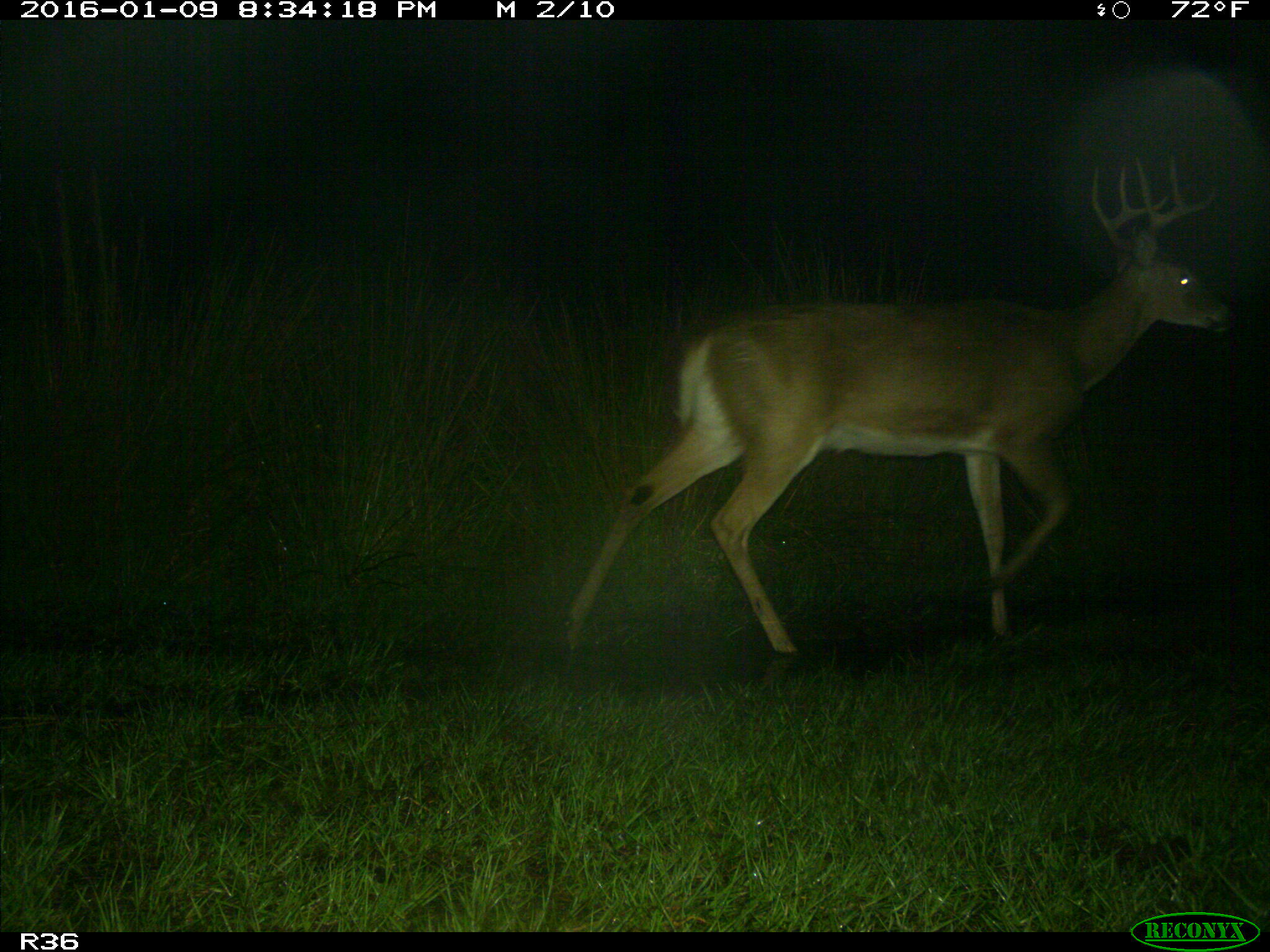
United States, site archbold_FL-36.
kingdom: Animalia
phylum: Chordata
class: Mammalia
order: Artiodactyla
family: Cervidae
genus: Odocoileus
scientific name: Odocoileus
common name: deer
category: unidentified deer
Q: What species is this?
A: Unidentified deer (deer) (Odocoileus).